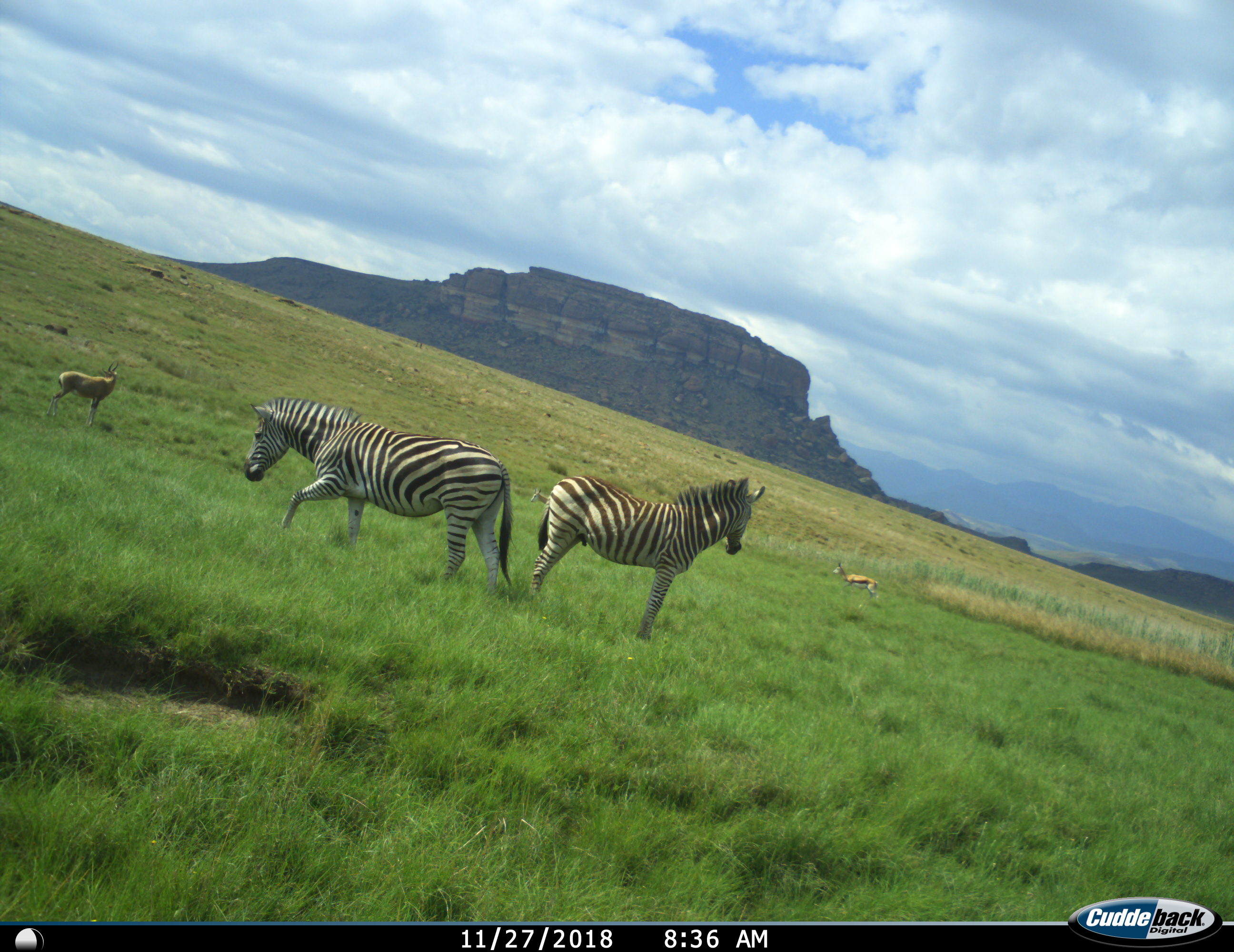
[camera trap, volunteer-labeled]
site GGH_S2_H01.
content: unidentified animal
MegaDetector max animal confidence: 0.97